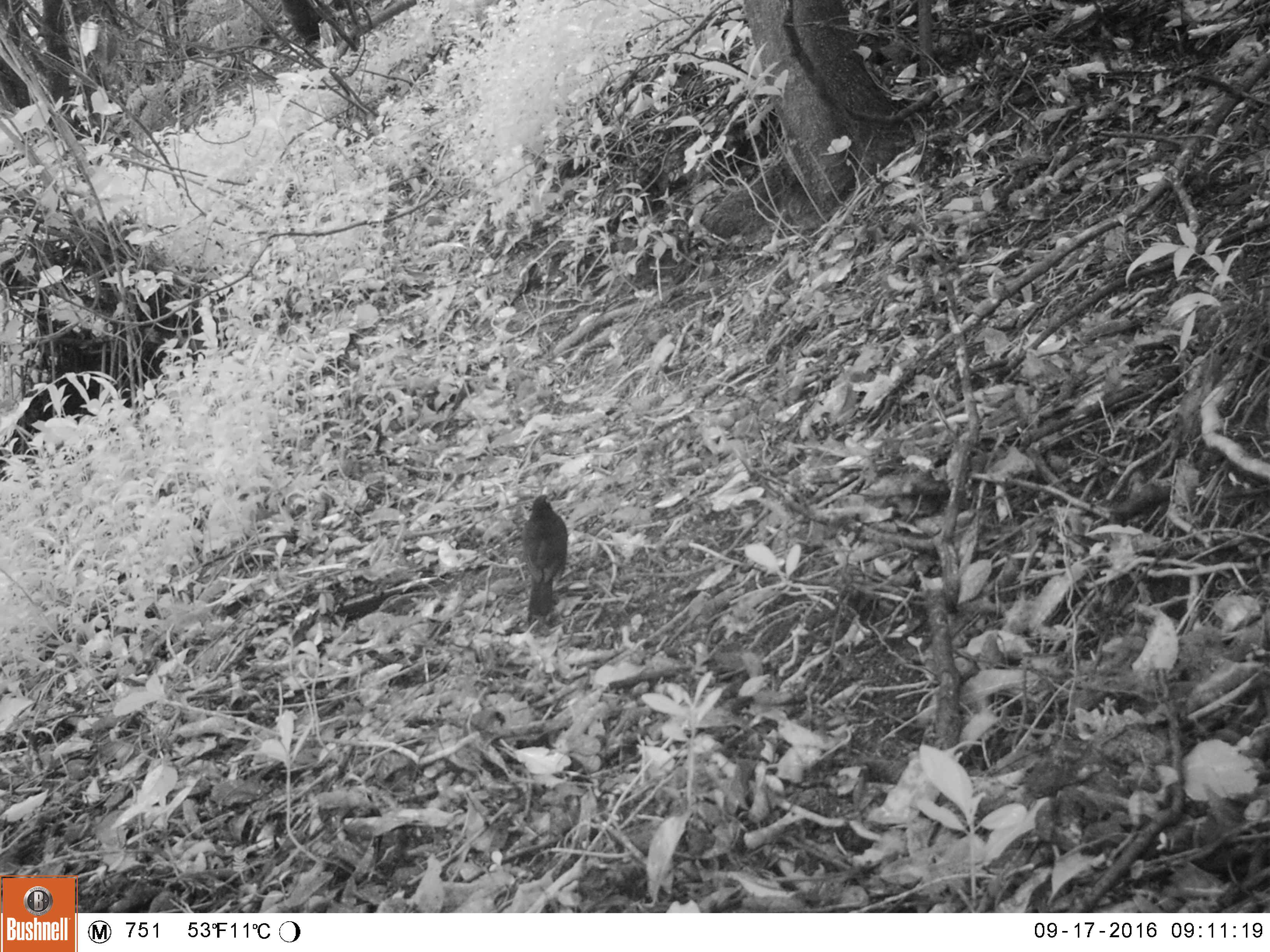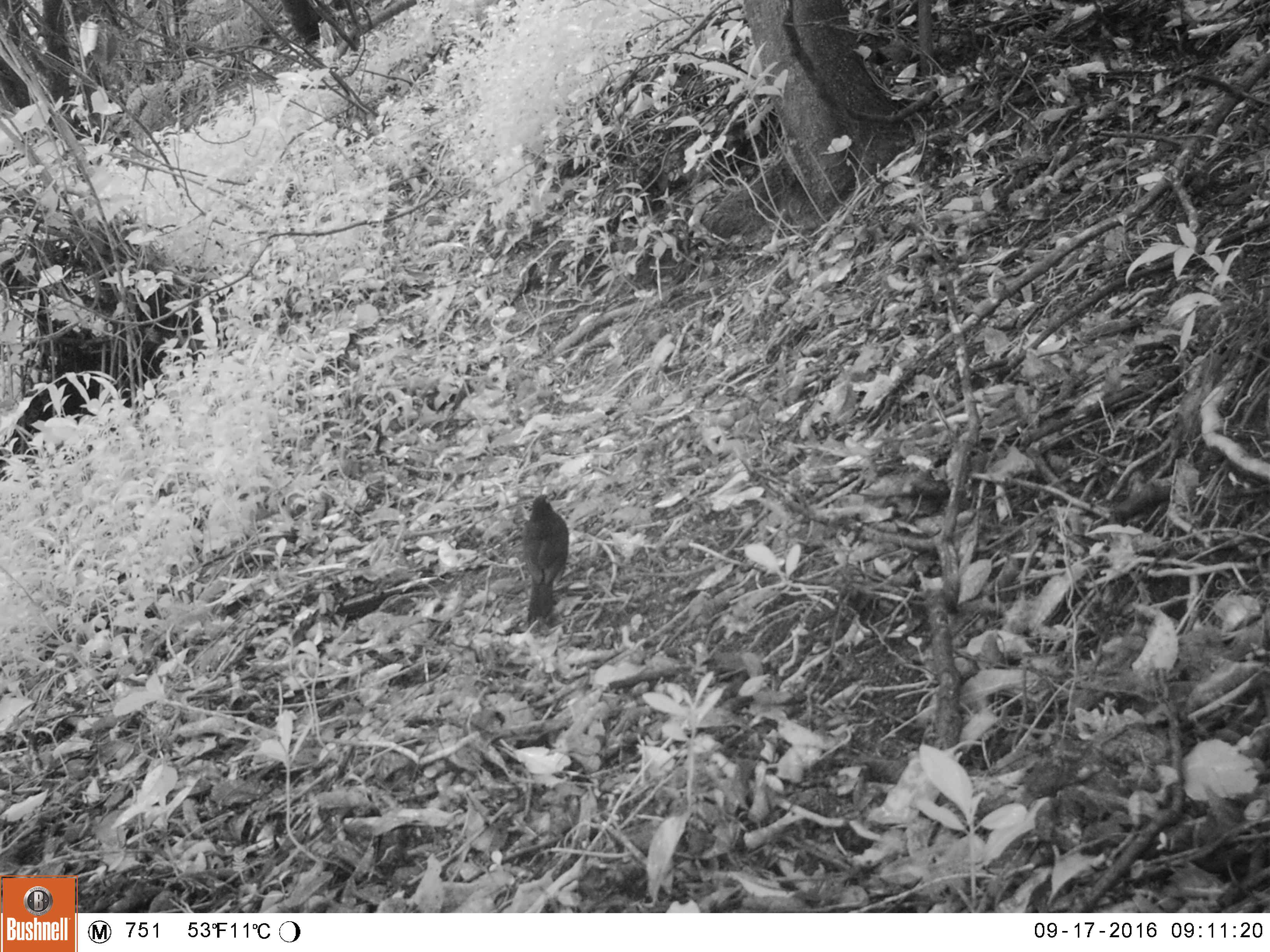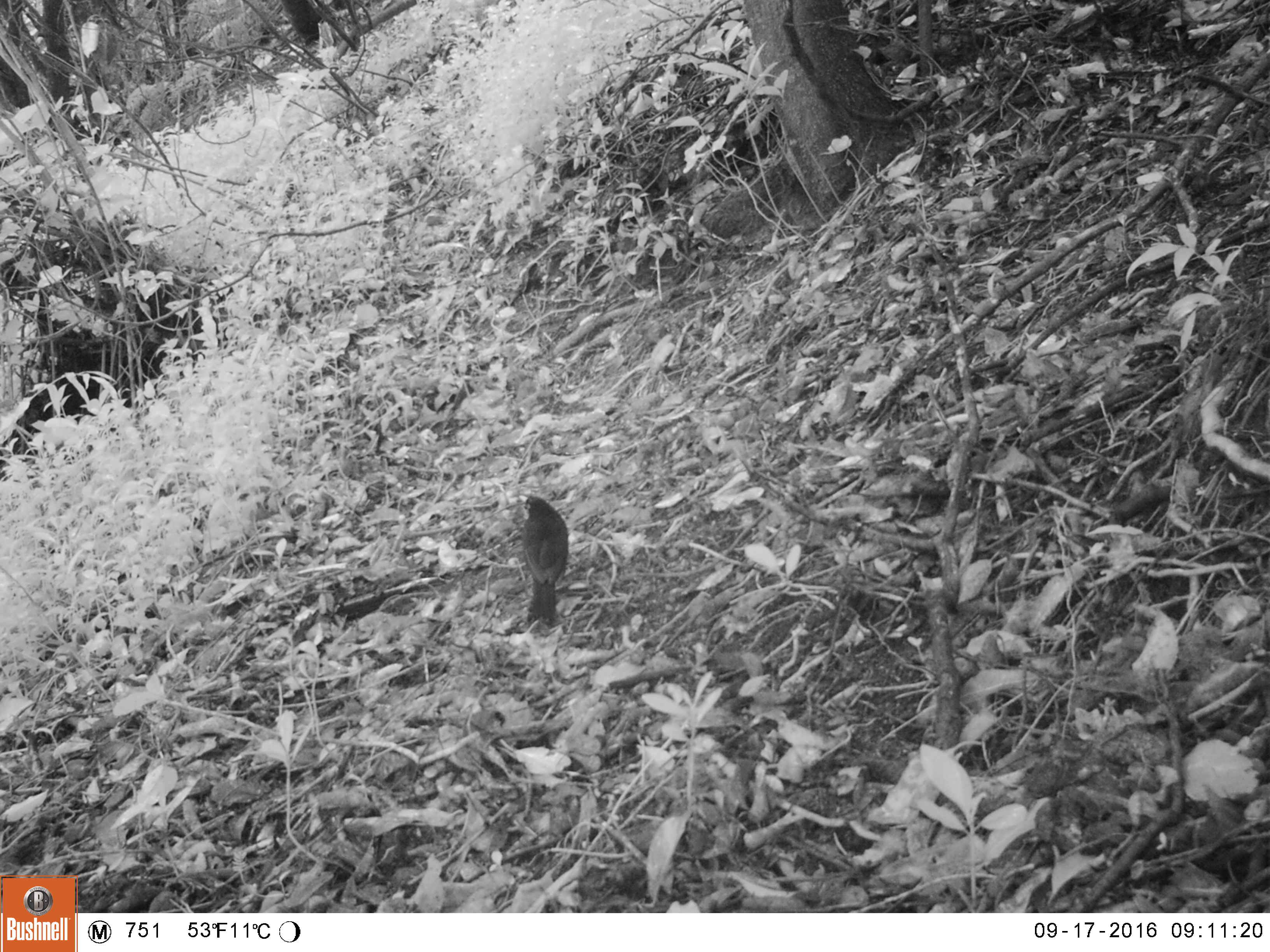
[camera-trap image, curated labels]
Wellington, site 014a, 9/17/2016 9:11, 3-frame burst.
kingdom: Animalia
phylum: Chordata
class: Aves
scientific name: Aves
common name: bird